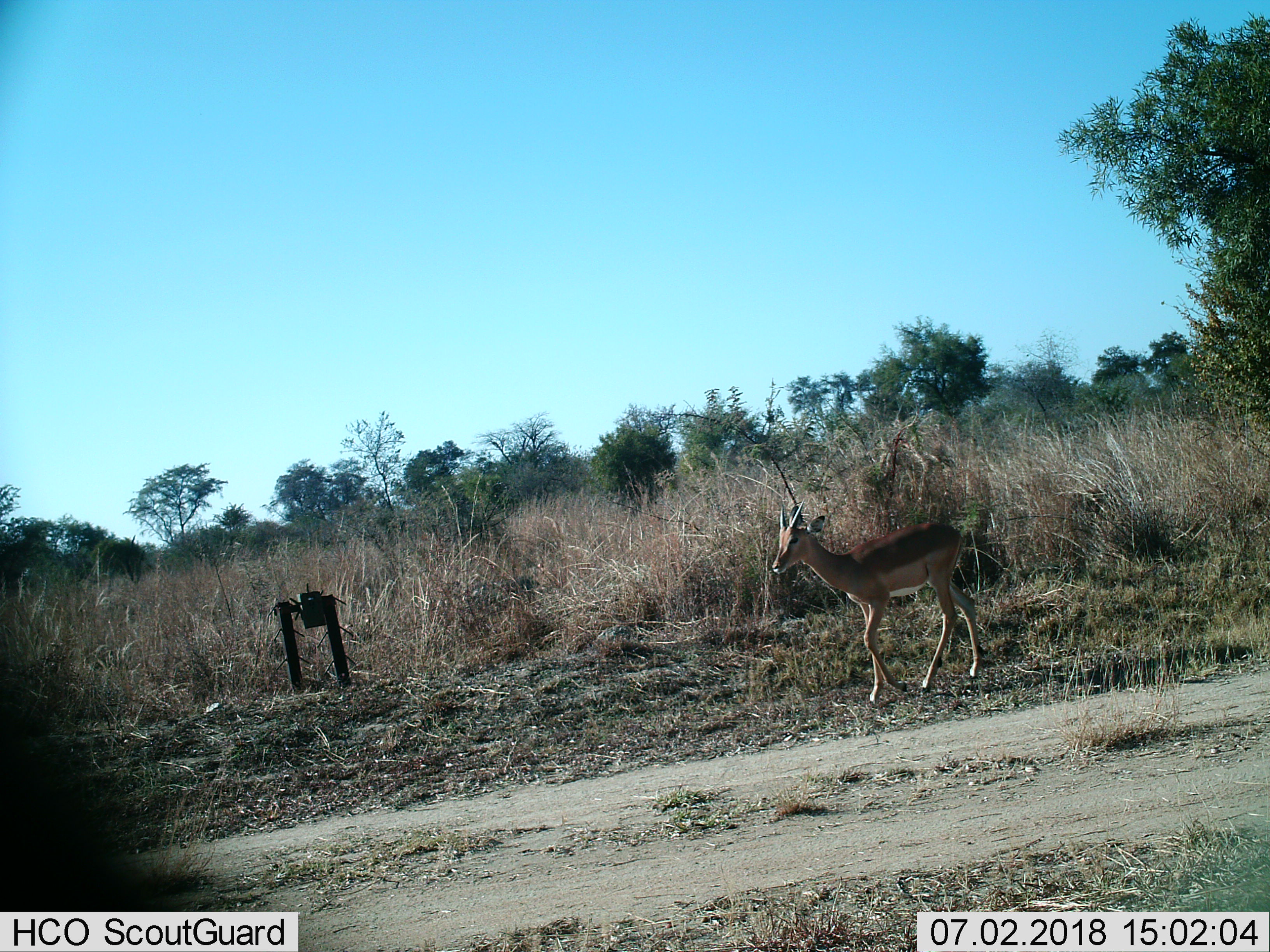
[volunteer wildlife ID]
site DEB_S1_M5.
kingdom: Animalia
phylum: Chordata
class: Mammalia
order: Artiodactyla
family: Bovidae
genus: Aepyceros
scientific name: Aepyceros melampus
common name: impala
Impala (Aepyceros melampus), count 1. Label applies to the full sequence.